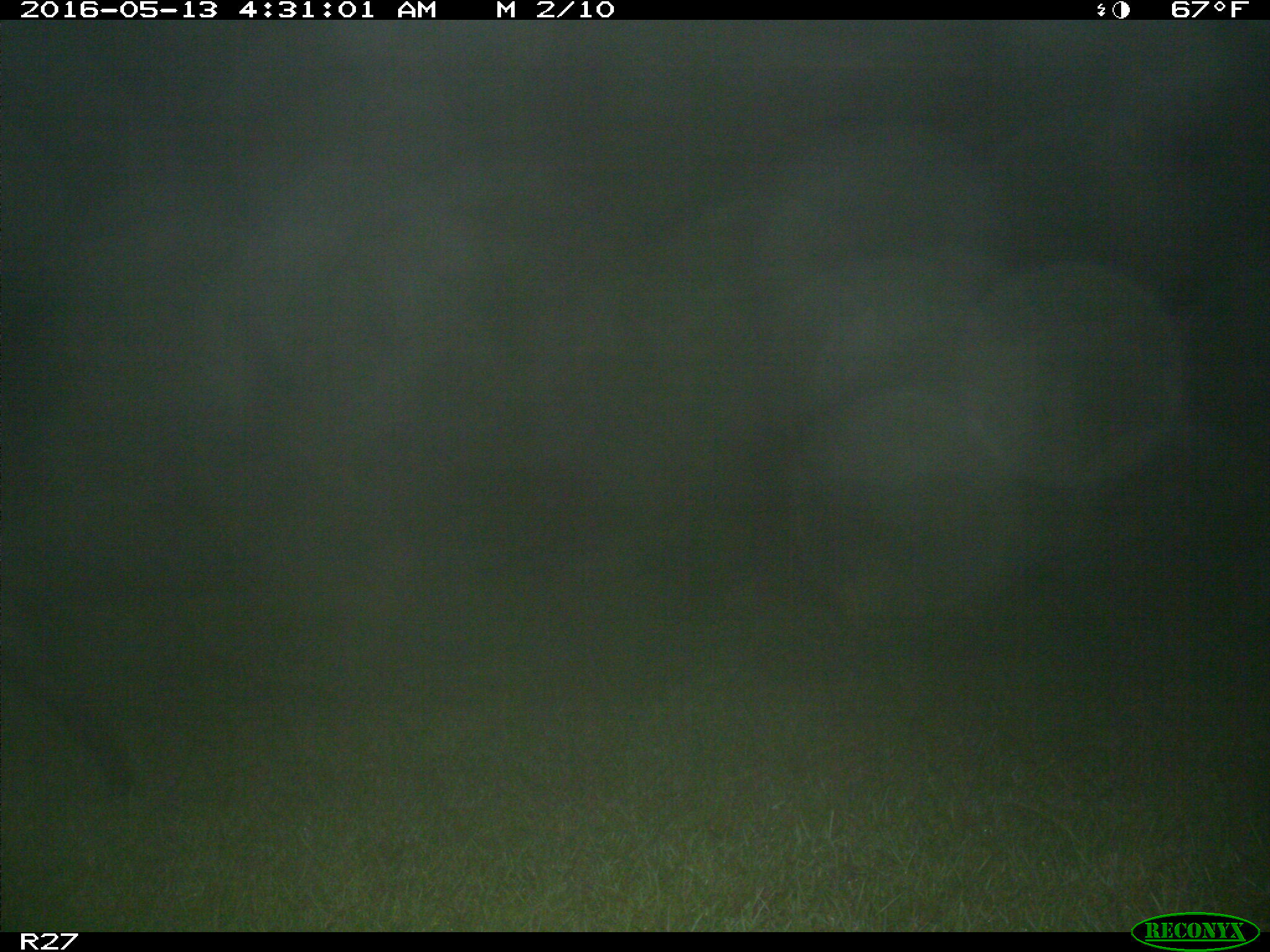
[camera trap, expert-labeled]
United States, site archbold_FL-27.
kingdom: Animalia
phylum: Chordata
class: Mammalia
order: Artiodactyla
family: Suidae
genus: Sus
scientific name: Sus scrofa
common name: wild boar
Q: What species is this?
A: Sus scrofa (wild boar).